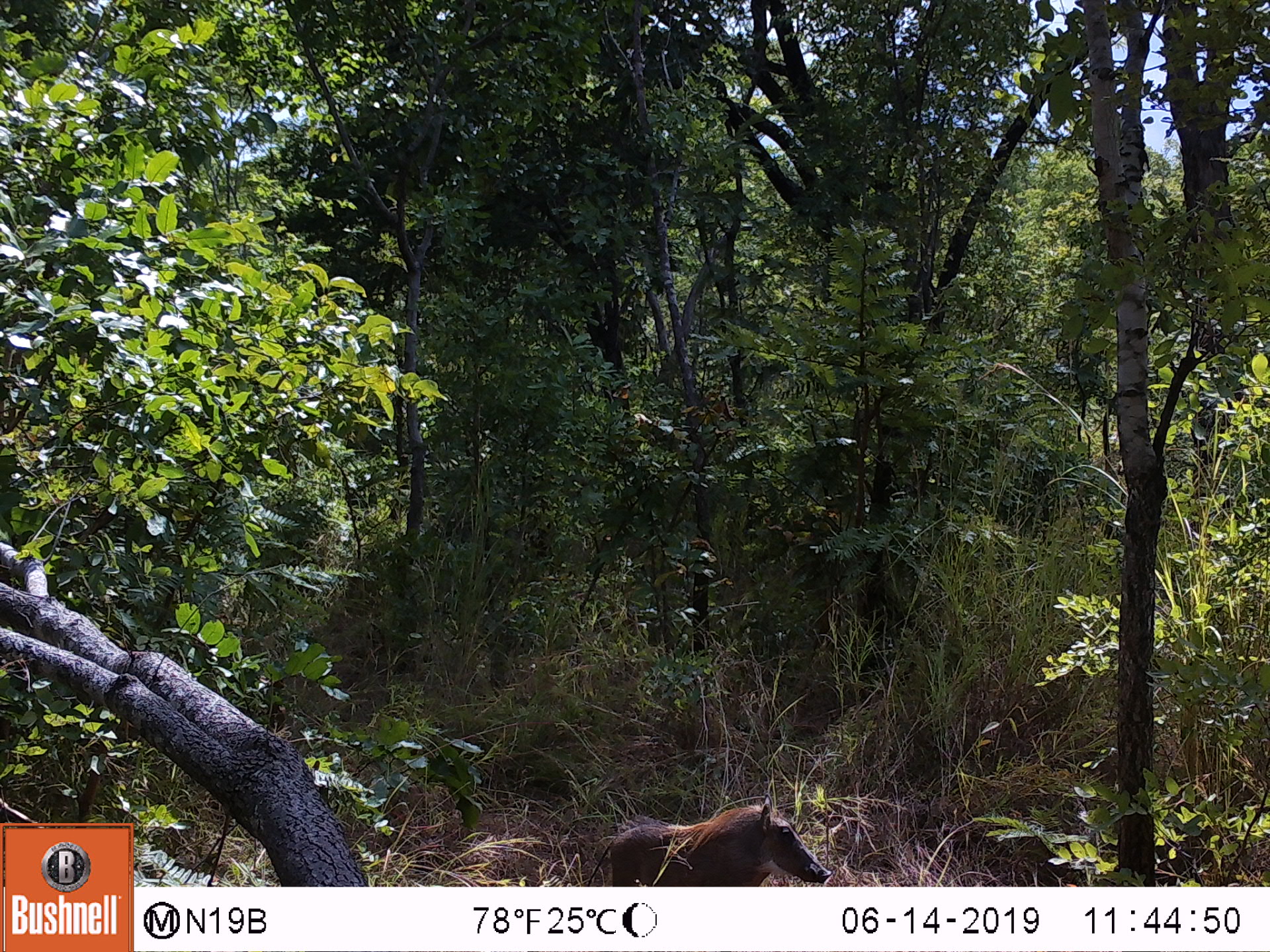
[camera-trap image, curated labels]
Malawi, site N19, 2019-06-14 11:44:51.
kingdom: Animalia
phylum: Chordata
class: Mammalia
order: Artiodactyla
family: Suidae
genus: Phacochoerus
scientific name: Phacochoerus africanus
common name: common warthog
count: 1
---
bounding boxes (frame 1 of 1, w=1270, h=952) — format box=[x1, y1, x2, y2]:
common warthog: box=[588, 792, 830, 883]